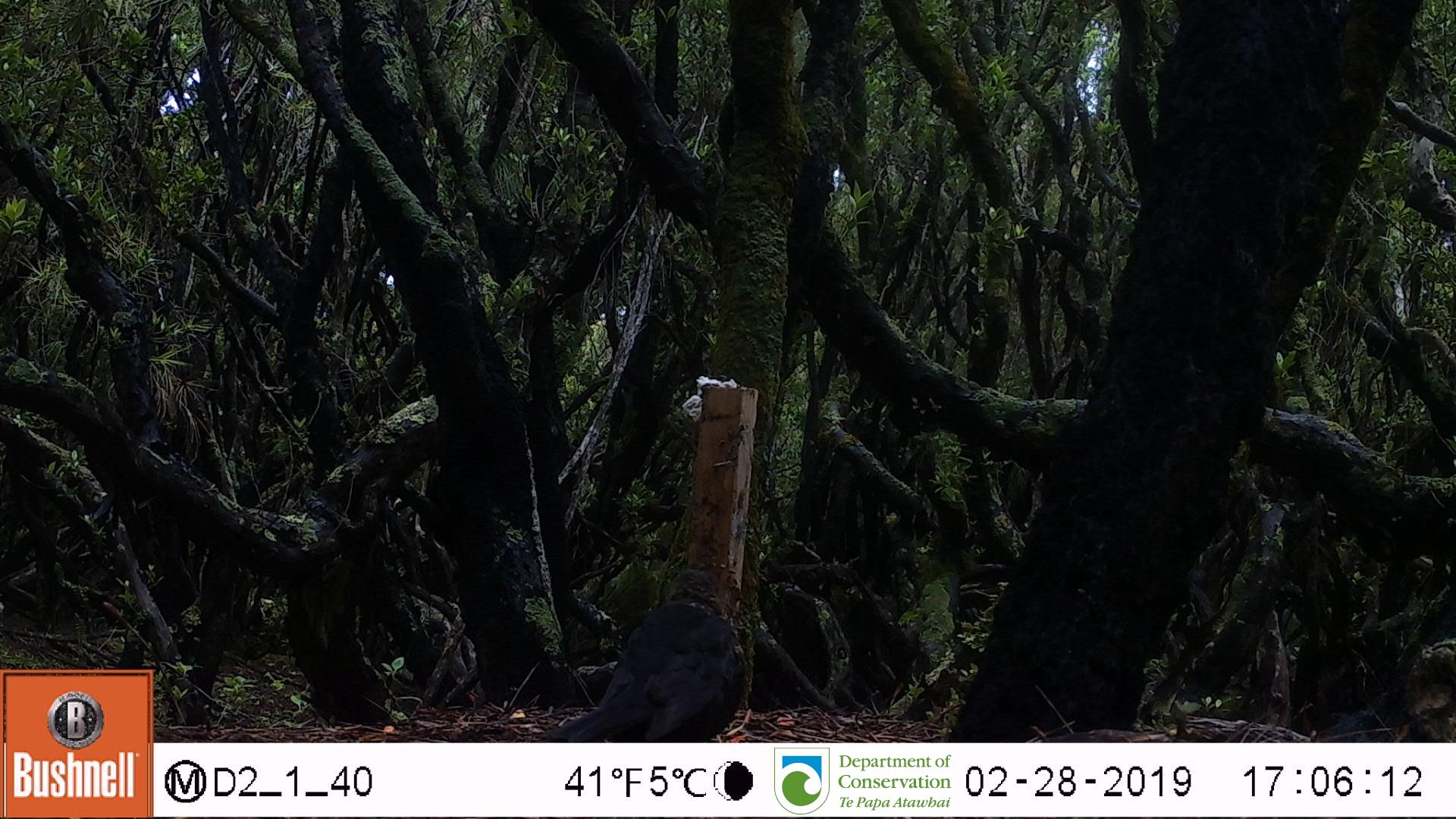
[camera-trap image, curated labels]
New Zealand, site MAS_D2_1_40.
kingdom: Animalia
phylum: Chordata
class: Aves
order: Passeriformes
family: Turdidae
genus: Turdus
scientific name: Turdus merula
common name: eurasian blackbird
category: blackbird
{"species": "blackbird (eurasian blackbird) (Turdus merula)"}